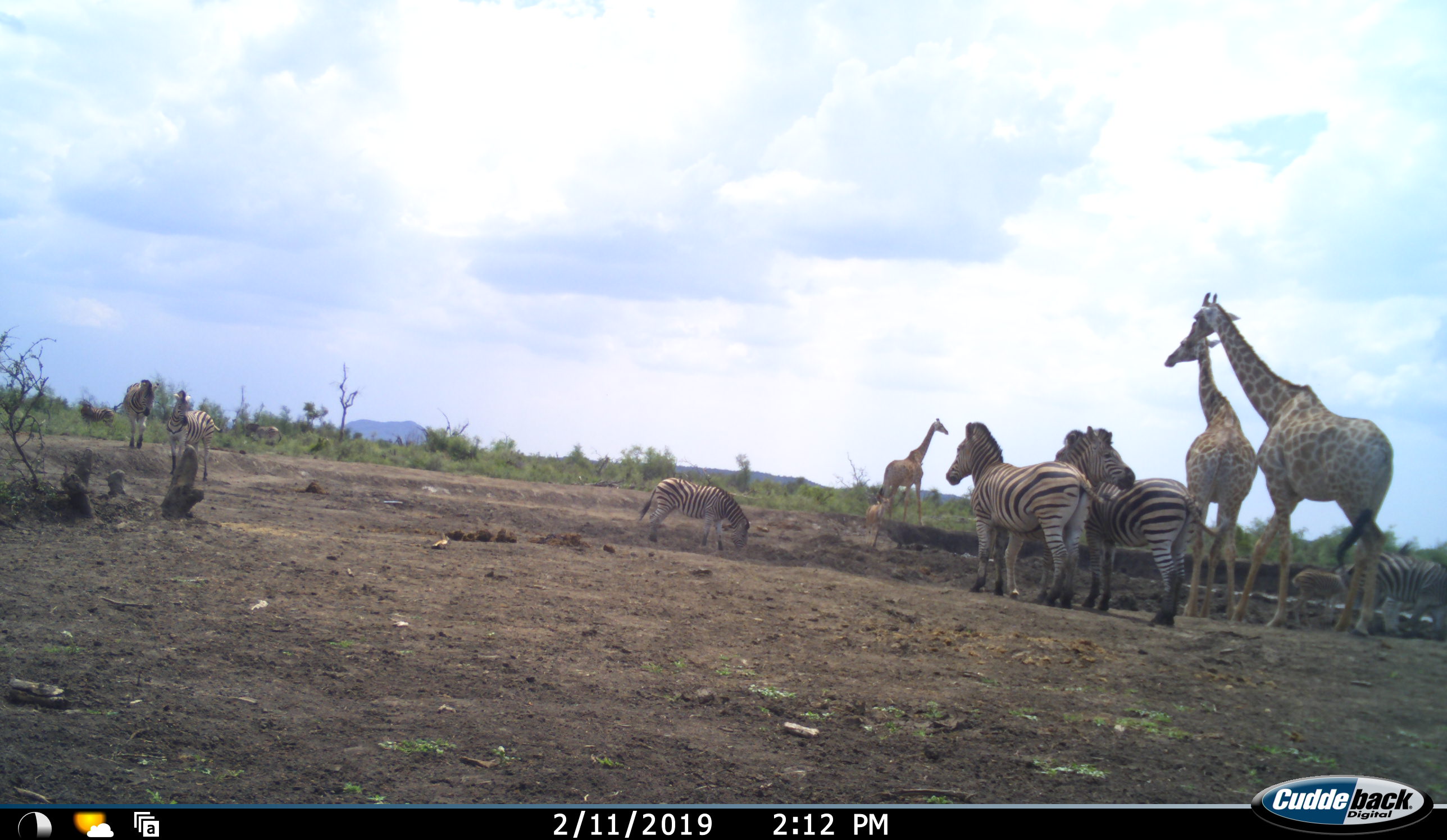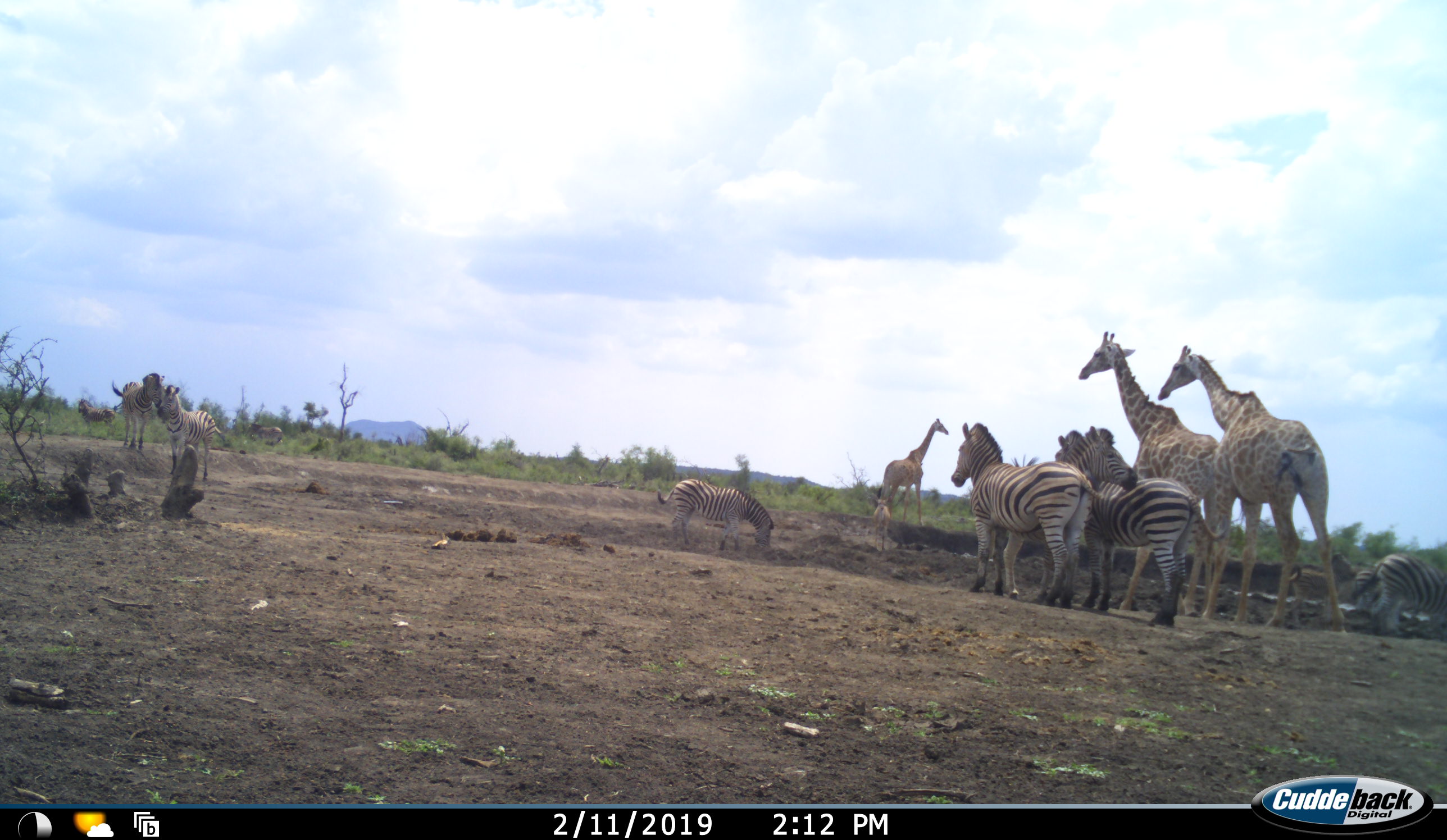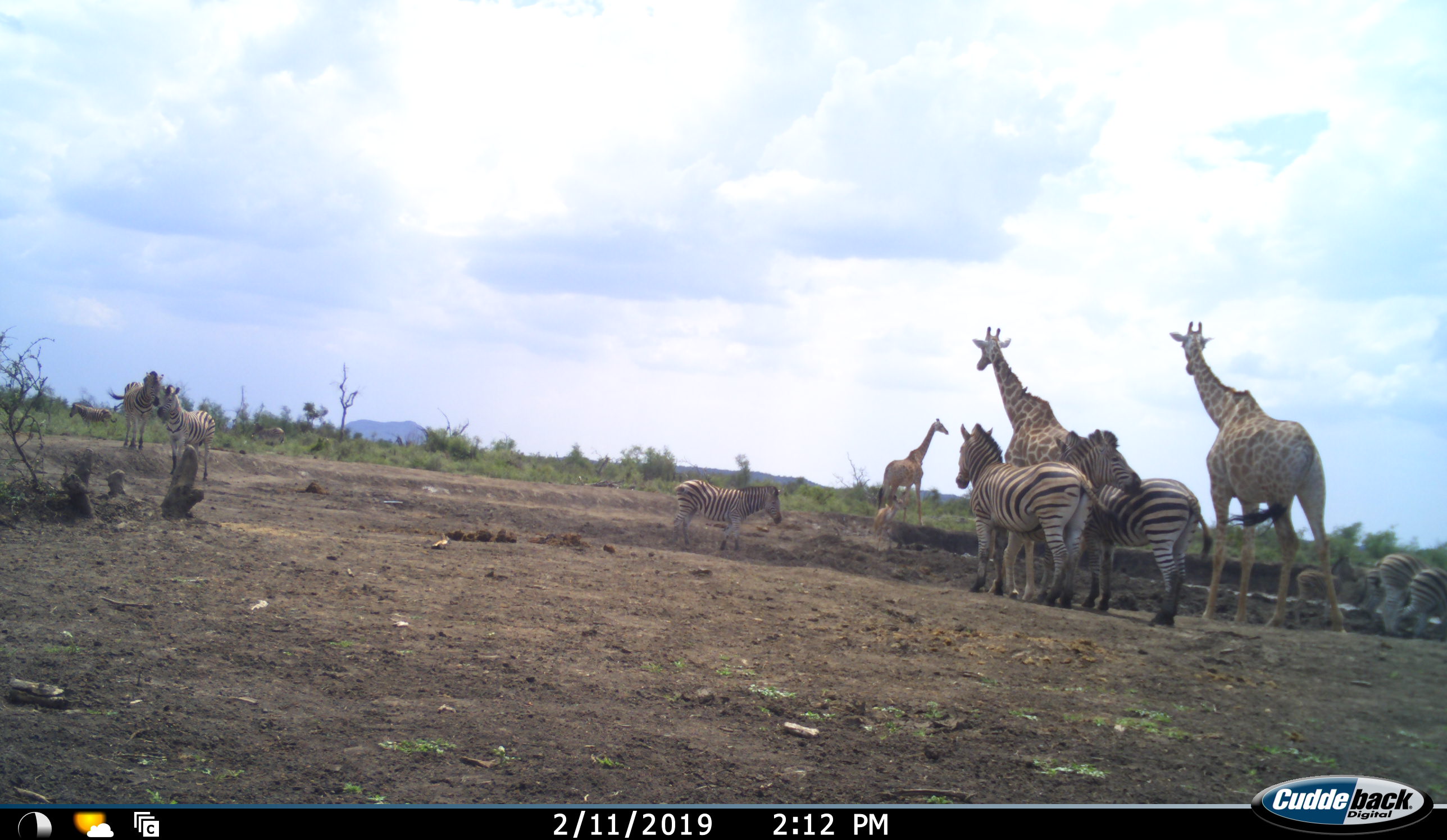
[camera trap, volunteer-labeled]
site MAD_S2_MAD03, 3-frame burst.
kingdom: Animalia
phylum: Chordata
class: Mammalia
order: Artiodactyla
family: Giraffidae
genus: Giraffa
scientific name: Giraffa camelopardalis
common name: giraffe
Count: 3.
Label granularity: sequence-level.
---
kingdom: Animalia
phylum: Chordata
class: Mammalia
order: Perissodactyla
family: Equidae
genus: Equus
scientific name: Equus quagga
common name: plains zebra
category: zebraplains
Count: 8.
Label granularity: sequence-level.